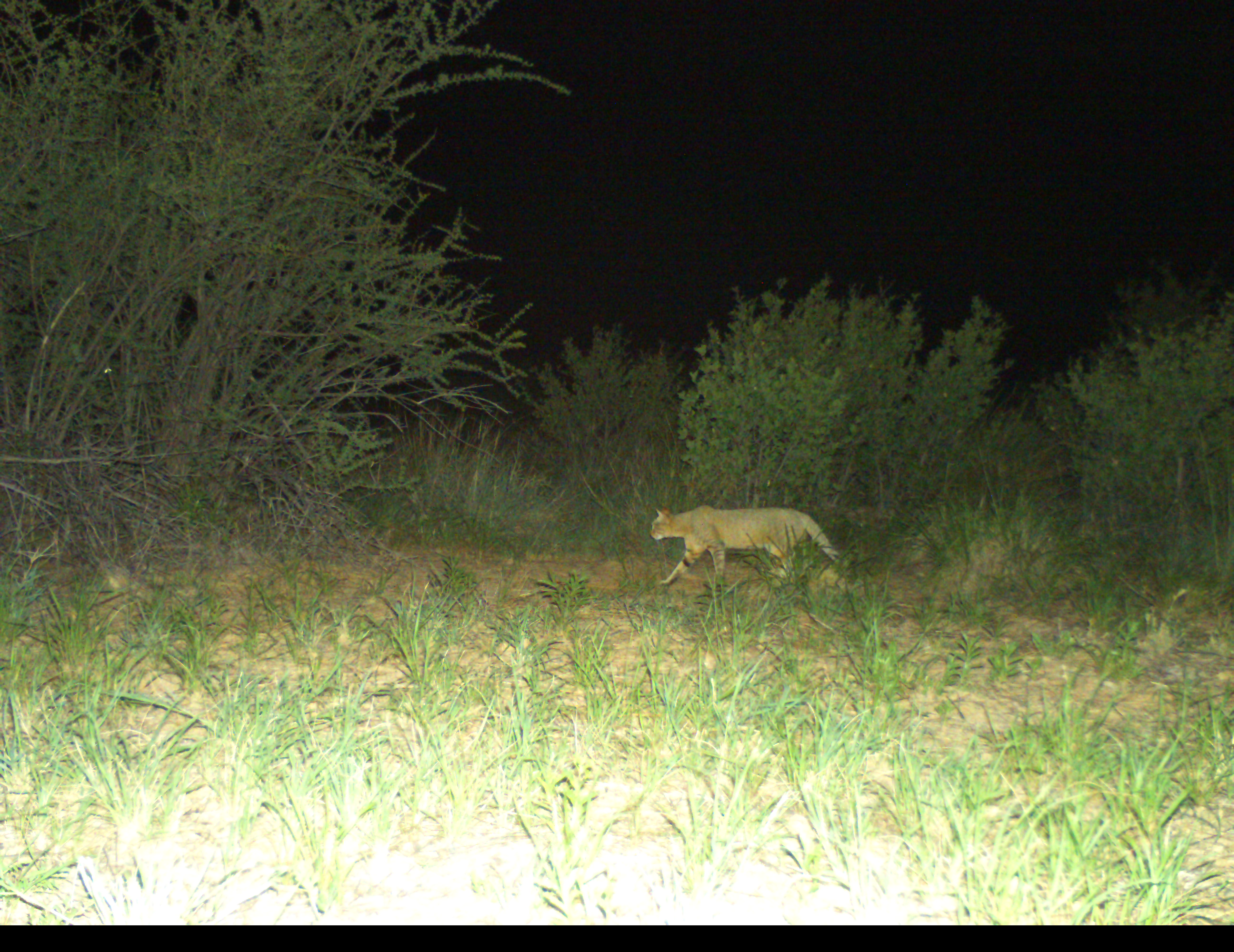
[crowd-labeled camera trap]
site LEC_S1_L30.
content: unidentified animal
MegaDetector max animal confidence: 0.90